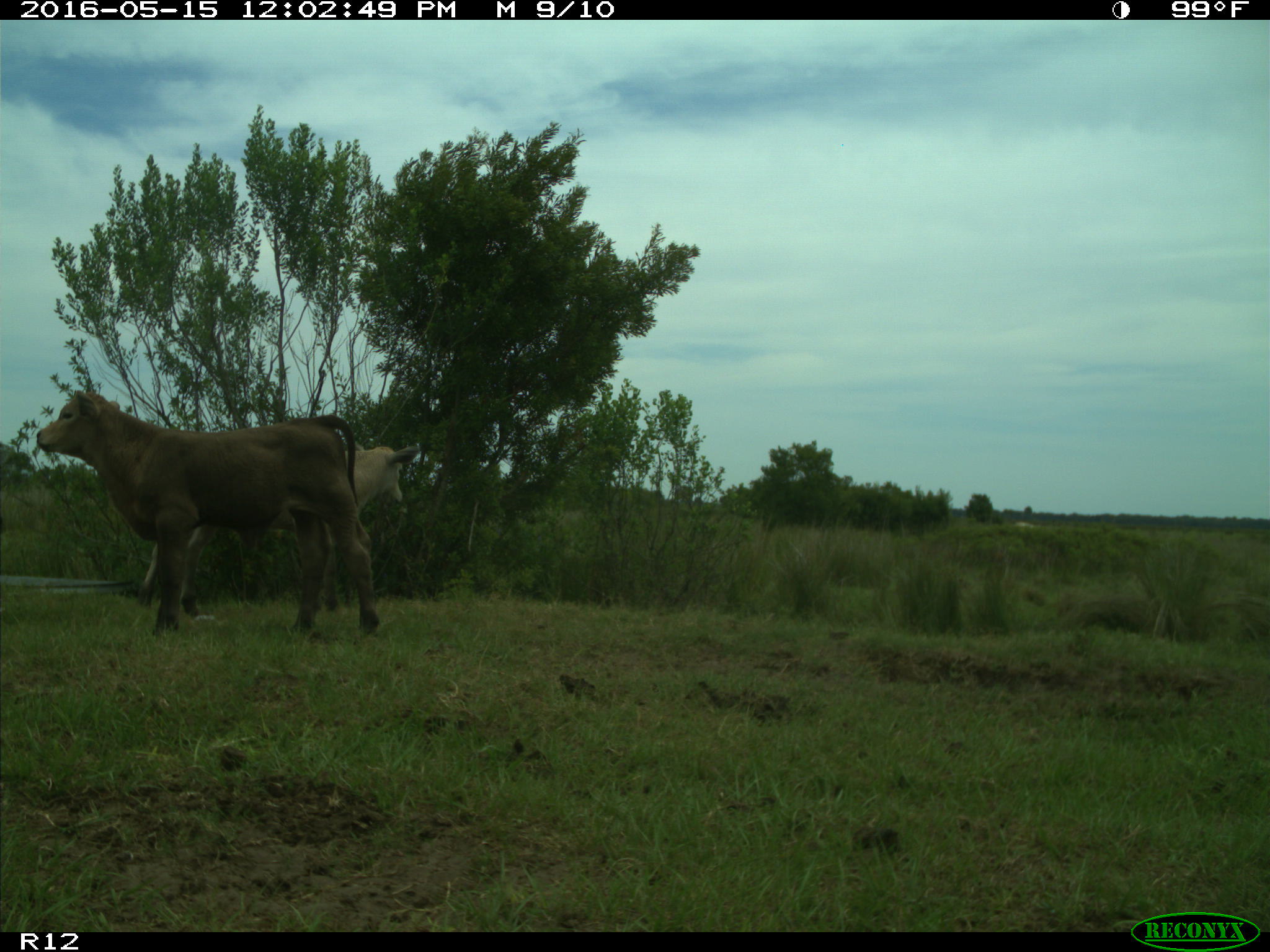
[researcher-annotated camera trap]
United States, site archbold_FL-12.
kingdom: Animalia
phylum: Chordata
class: Mammalia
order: Artiodactyla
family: Bovidae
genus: Bos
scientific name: Bos taurus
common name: domestic cow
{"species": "Bos taurus (domestic cow)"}